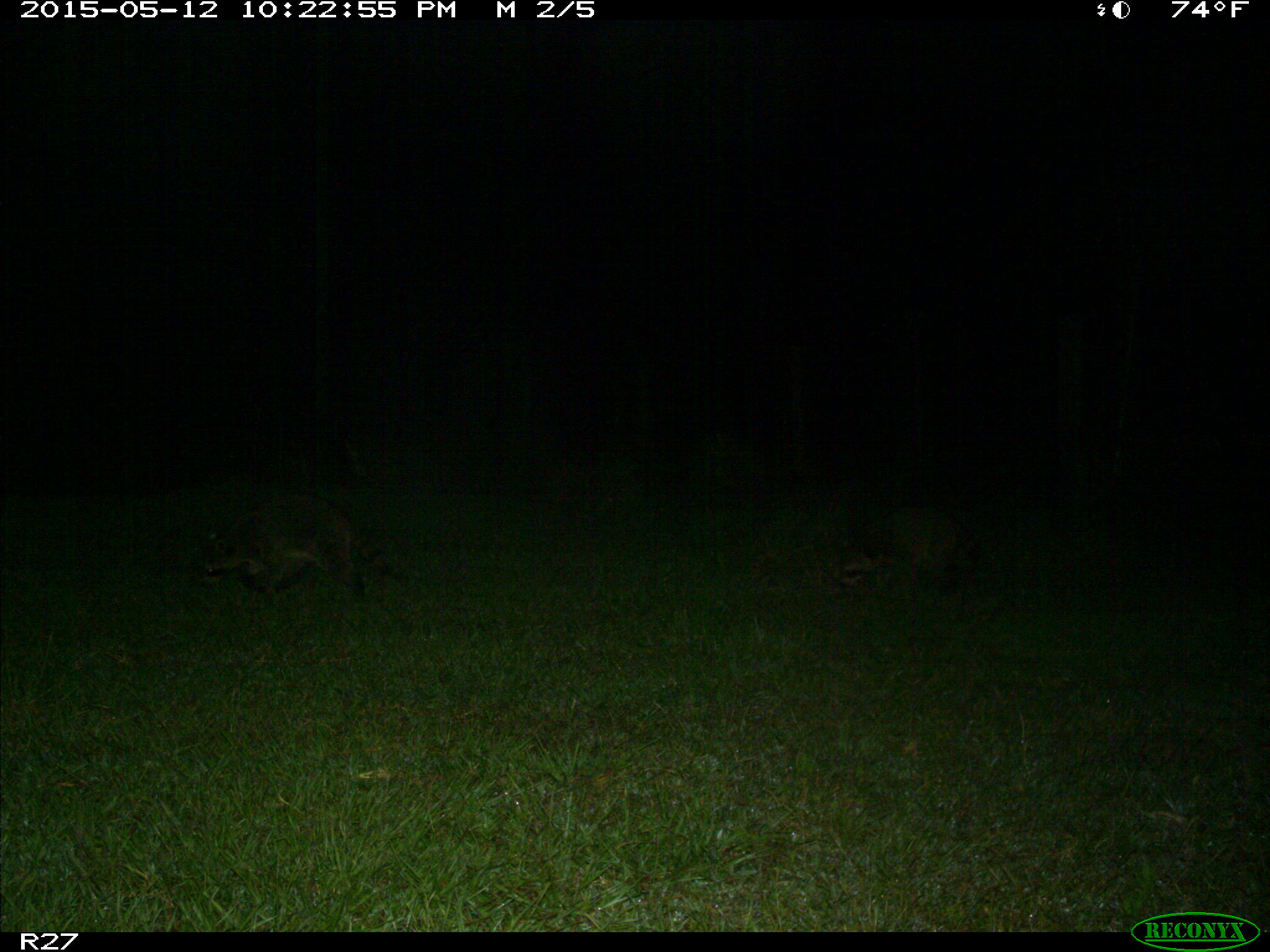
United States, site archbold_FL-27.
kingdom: Animalia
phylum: Chordata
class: Mammalia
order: Carnivora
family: Procyonidae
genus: Procyon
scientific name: Procyon lotor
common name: common raccoon